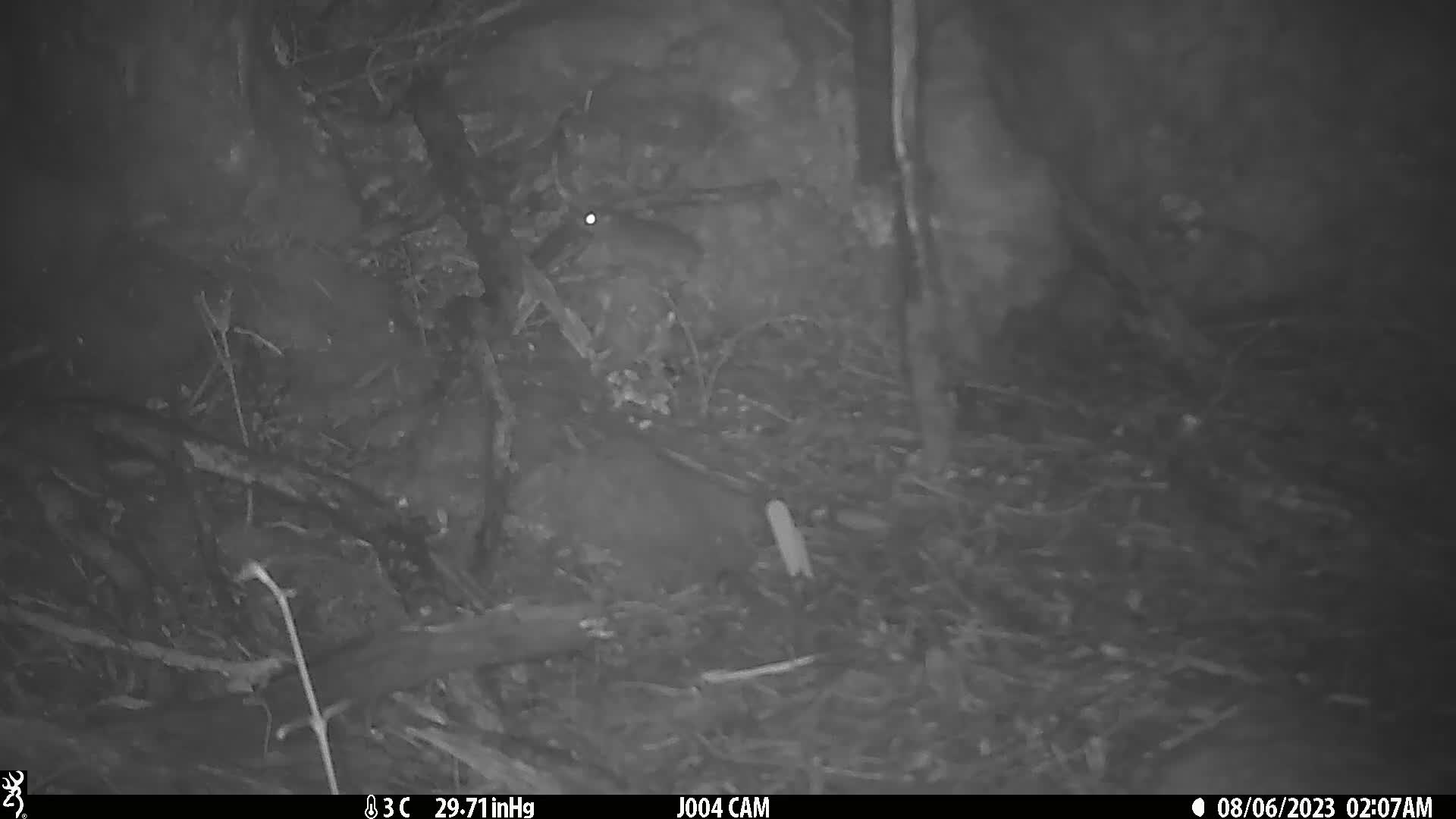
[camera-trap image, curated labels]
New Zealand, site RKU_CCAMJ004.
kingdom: Animalia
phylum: Chordata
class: Mammalia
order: Rodentia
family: Muridae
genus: Rattus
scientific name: Rattus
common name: rat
Rat (Rattus).